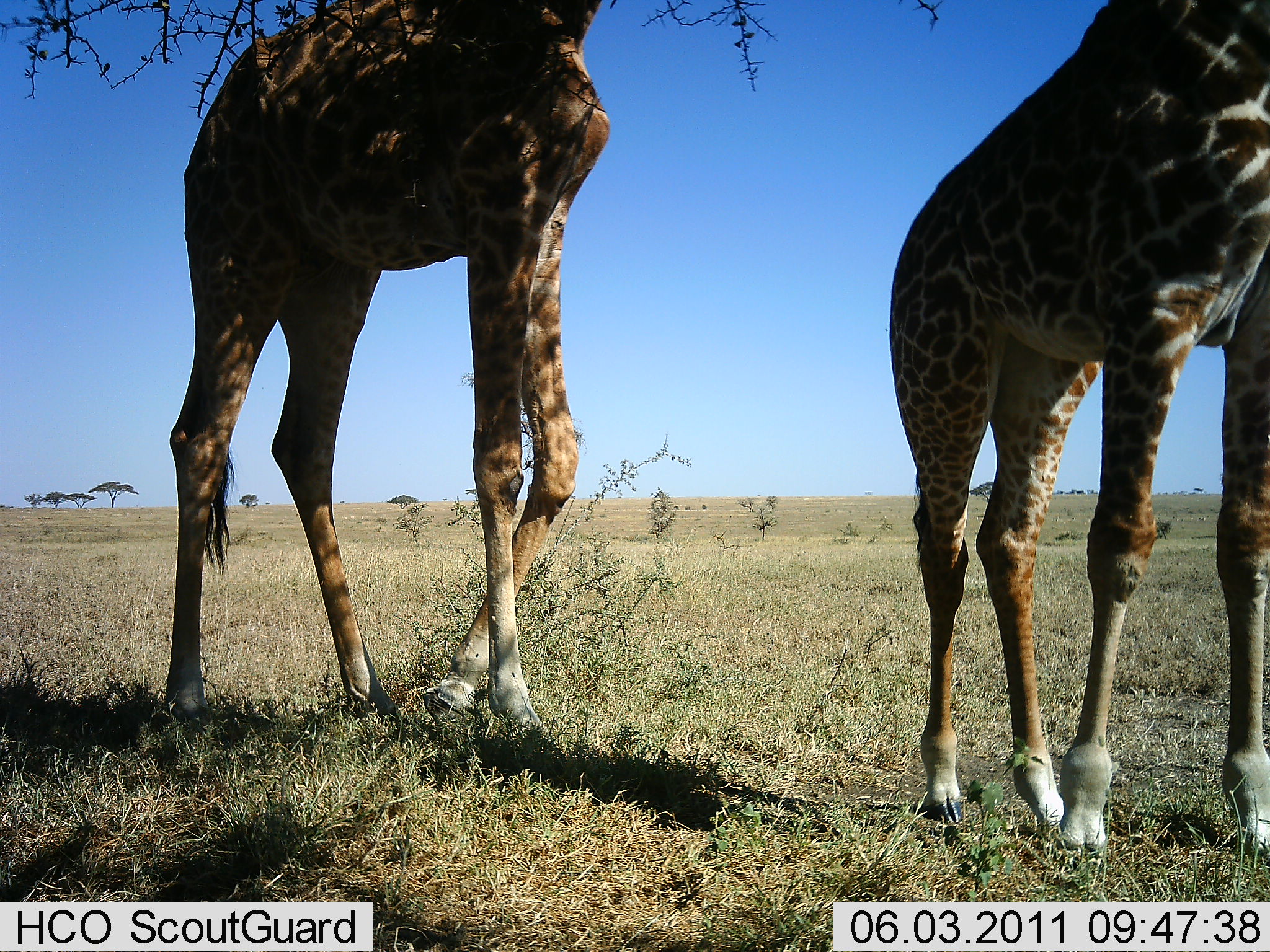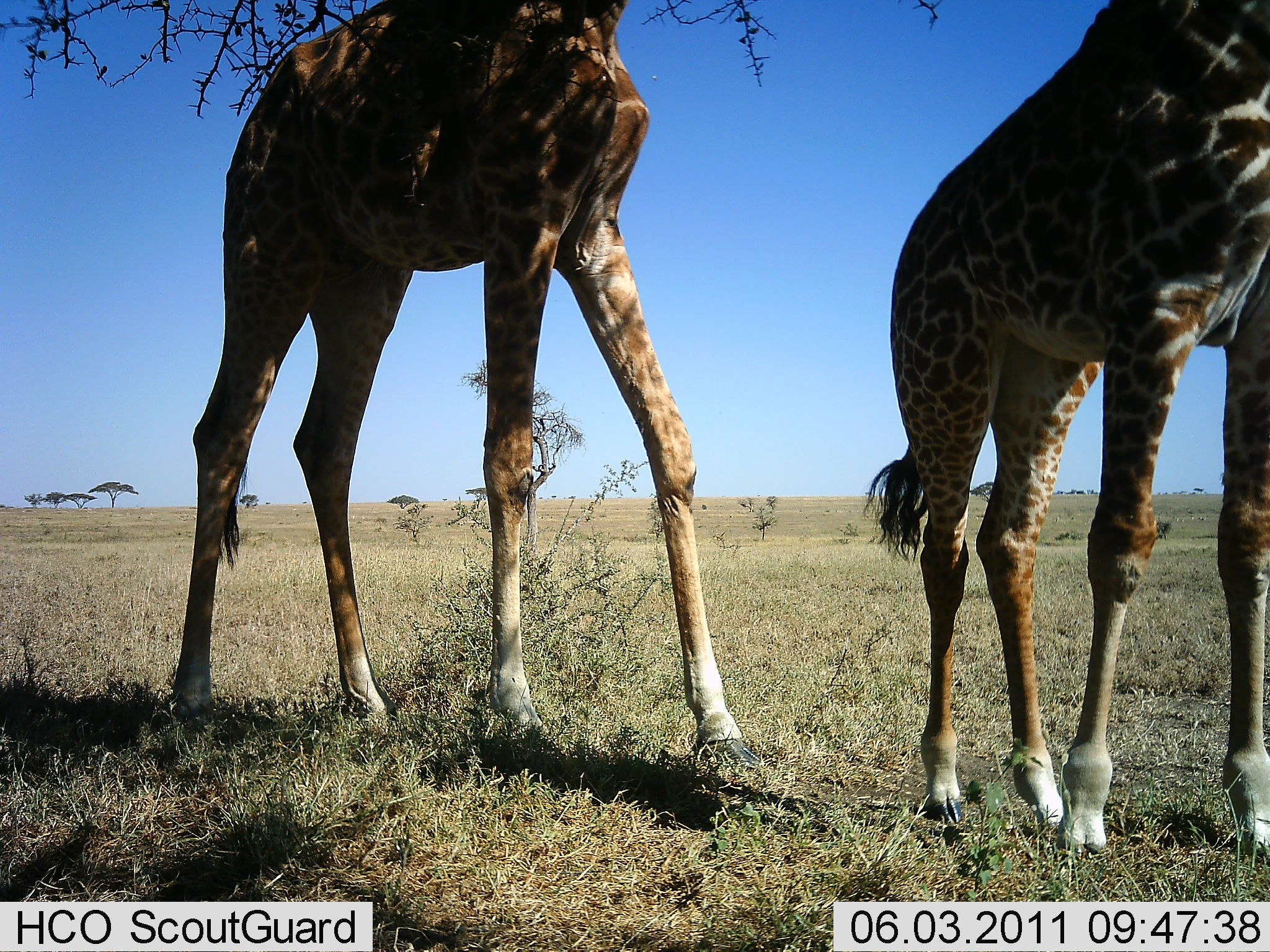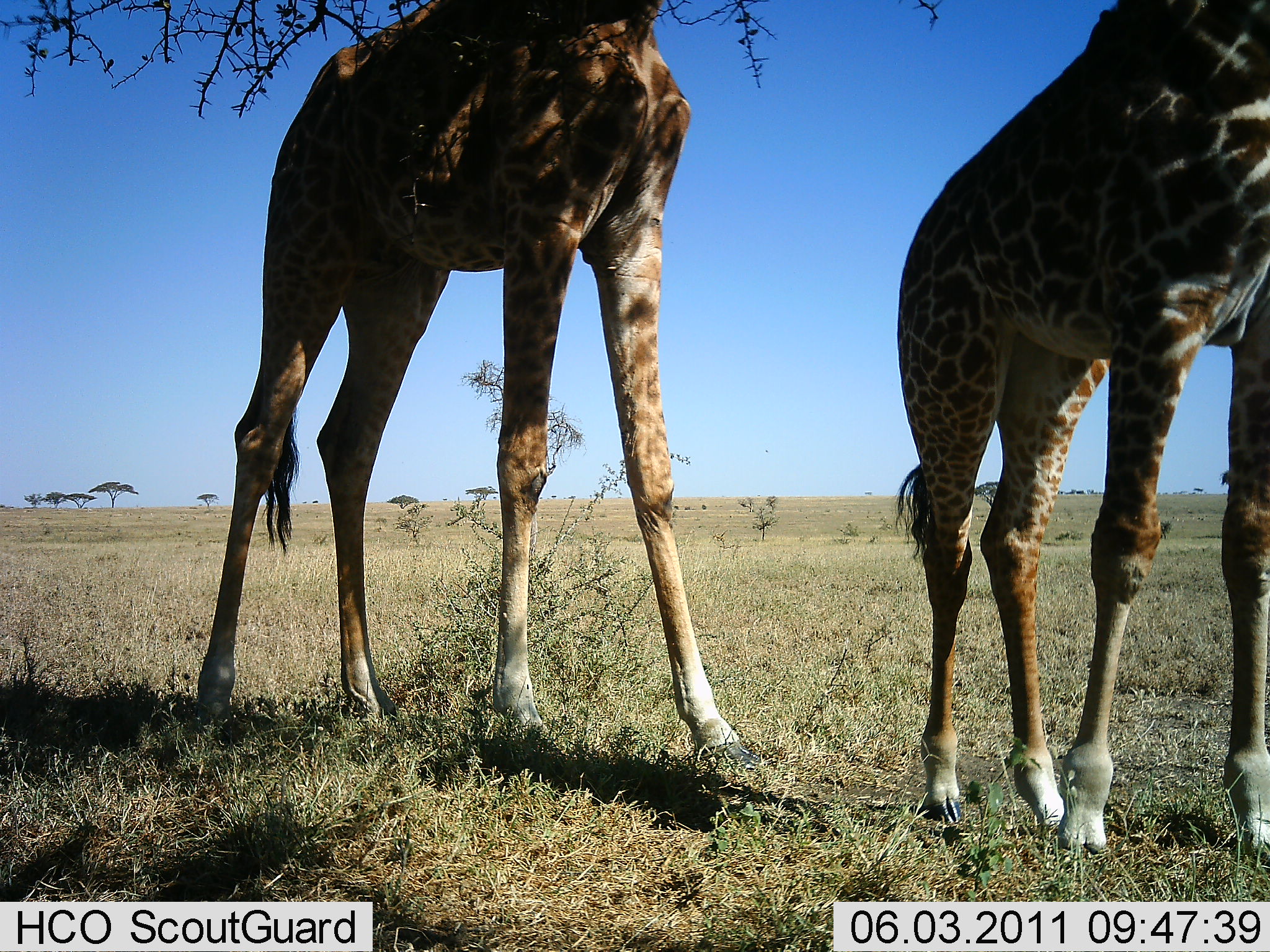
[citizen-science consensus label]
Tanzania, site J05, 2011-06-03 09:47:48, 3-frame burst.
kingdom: Animalia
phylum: Chordata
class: Mammalia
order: Artiodactyla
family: Giraffidae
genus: Giraffa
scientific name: Giraffa camelopardalis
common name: giraffe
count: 2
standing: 75%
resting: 0%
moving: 17%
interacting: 0%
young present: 0%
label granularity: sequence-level